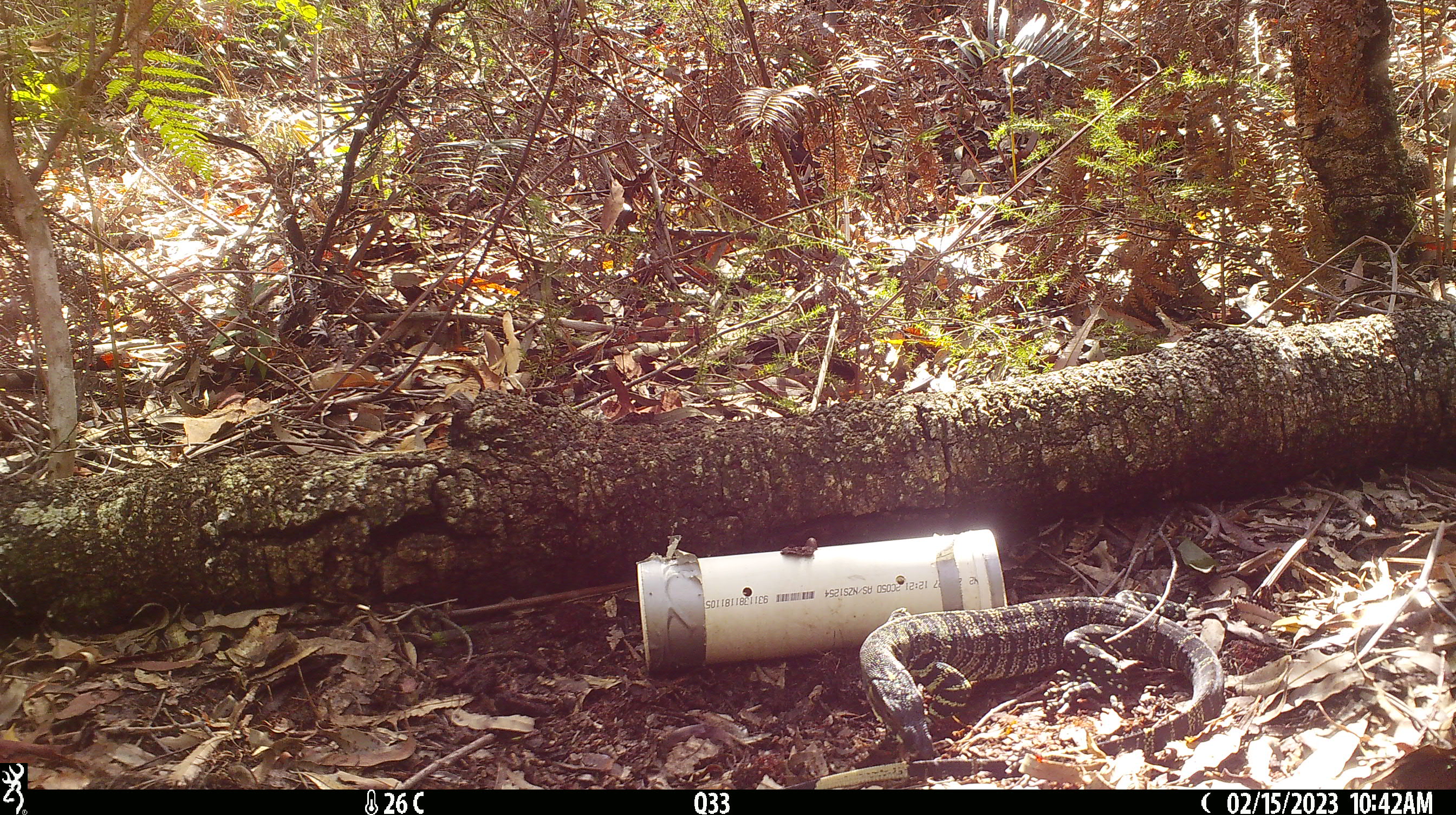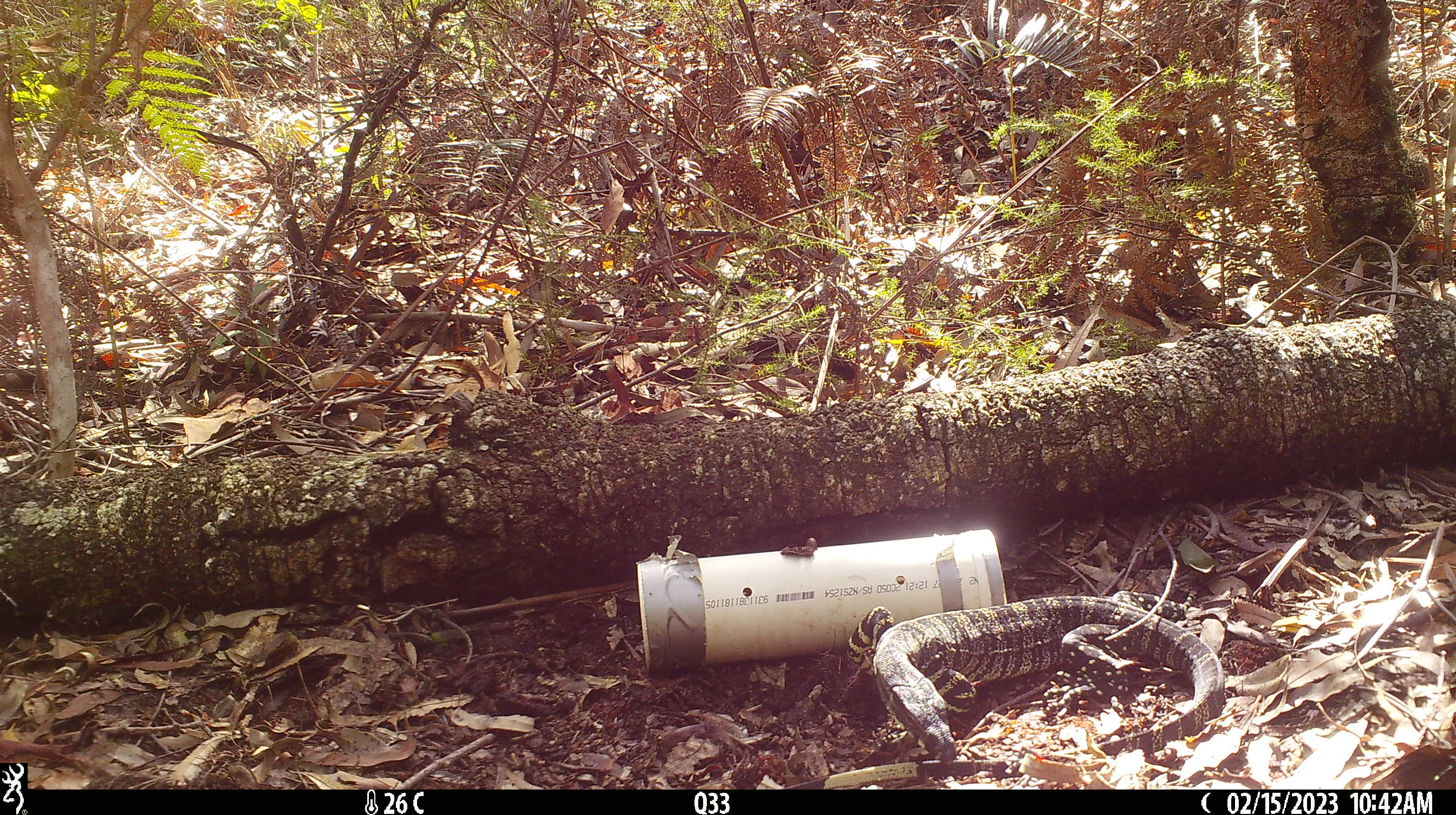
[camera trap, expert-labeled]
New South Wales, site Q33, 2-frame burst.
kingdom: Animalia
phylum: Chordata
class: Reptilia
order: Squamata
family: Varanidae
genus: Varanus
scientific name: Varanus varius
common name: lace monitor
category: goanna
Goanna (lace monitor) (Varanus varius).